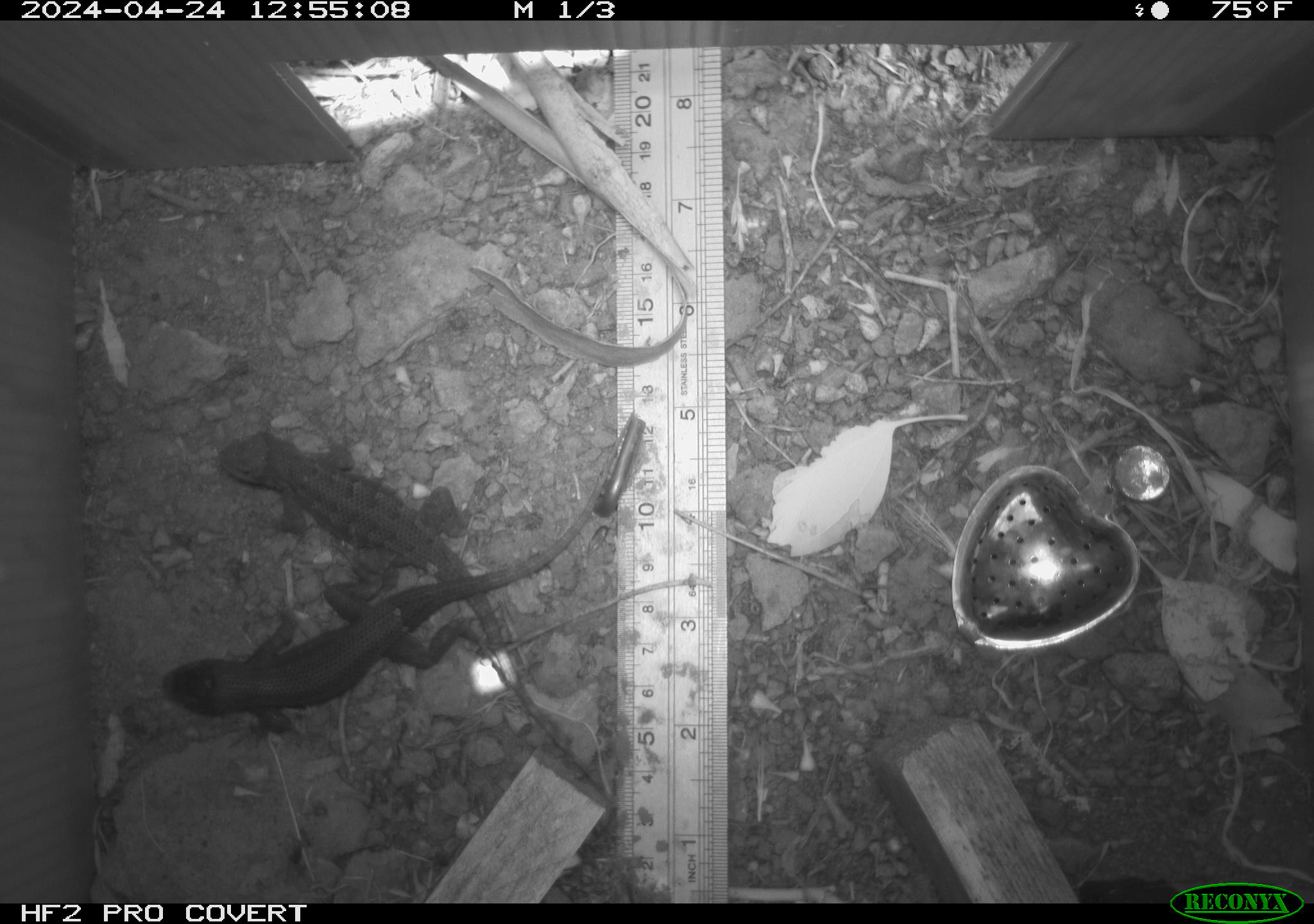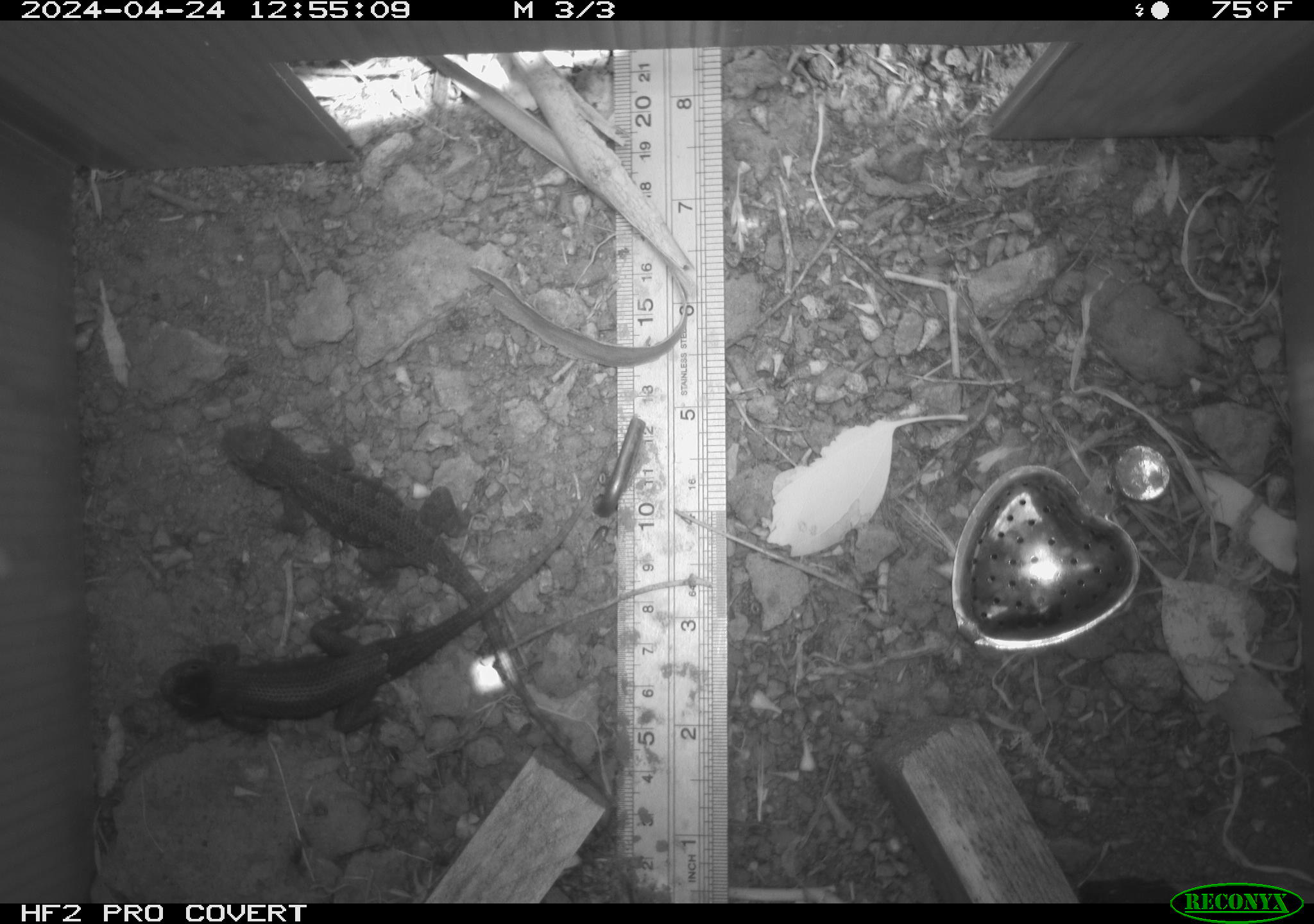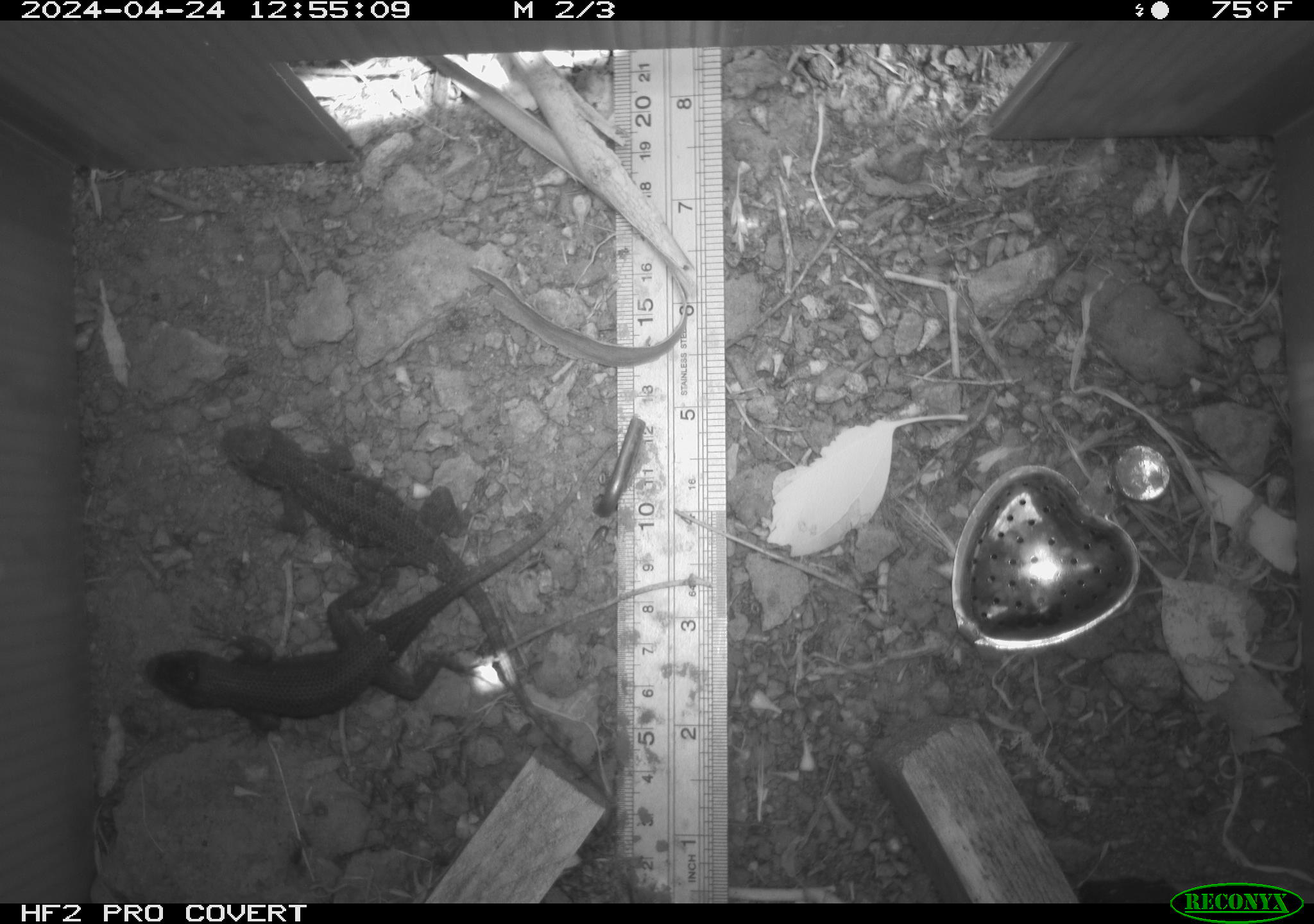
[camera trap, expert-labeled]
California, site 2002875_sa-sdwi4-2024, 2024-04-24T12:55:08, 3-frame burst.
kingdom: Animalia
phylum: Chordata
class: Reptilia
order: Squamata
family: Phrynosomatidae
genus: Sceloporus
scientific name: Sceloporus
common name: spiny lizards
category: sceloporus species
Sceloporus species (spiny lizards) (Sceloporus).